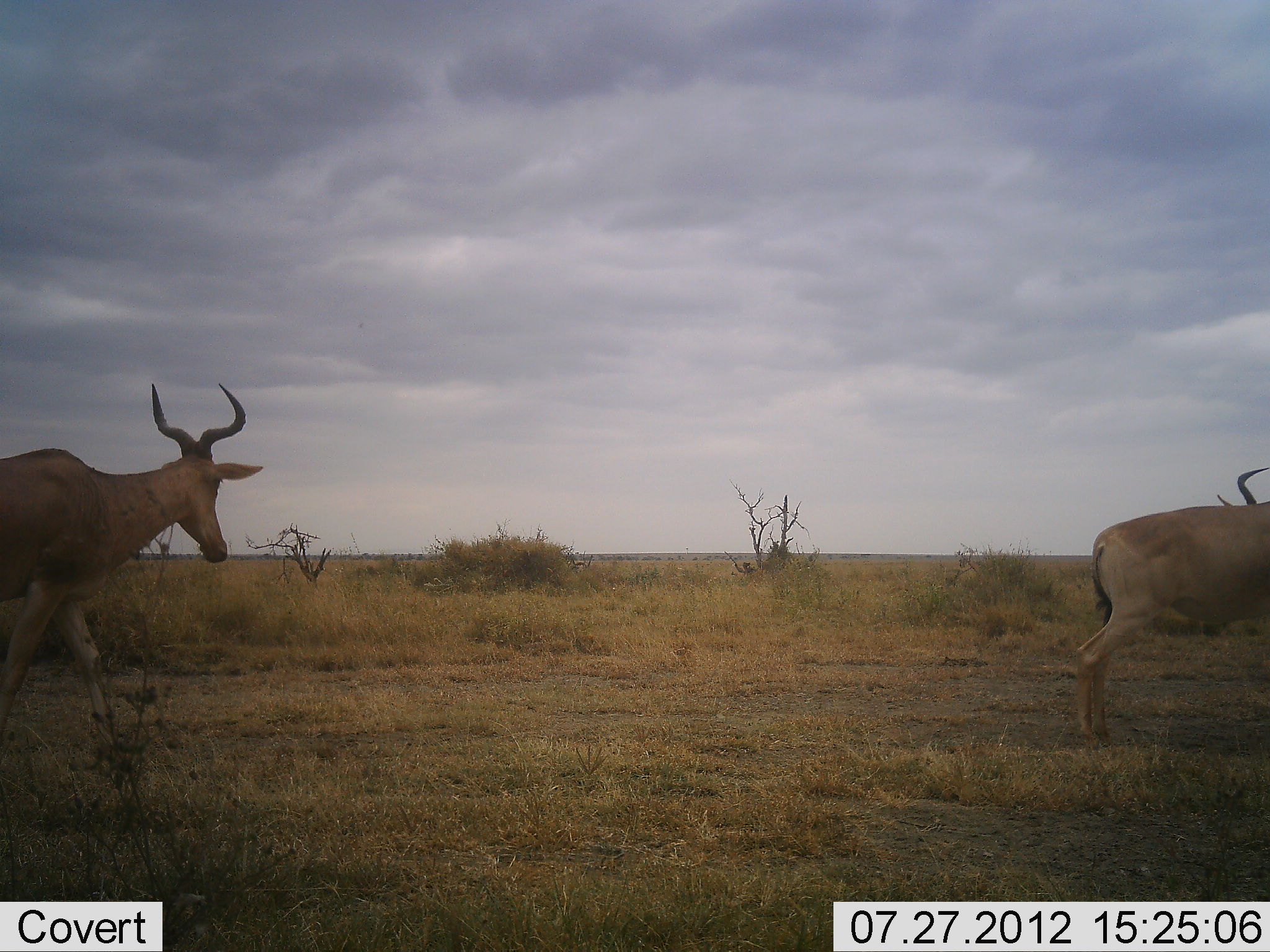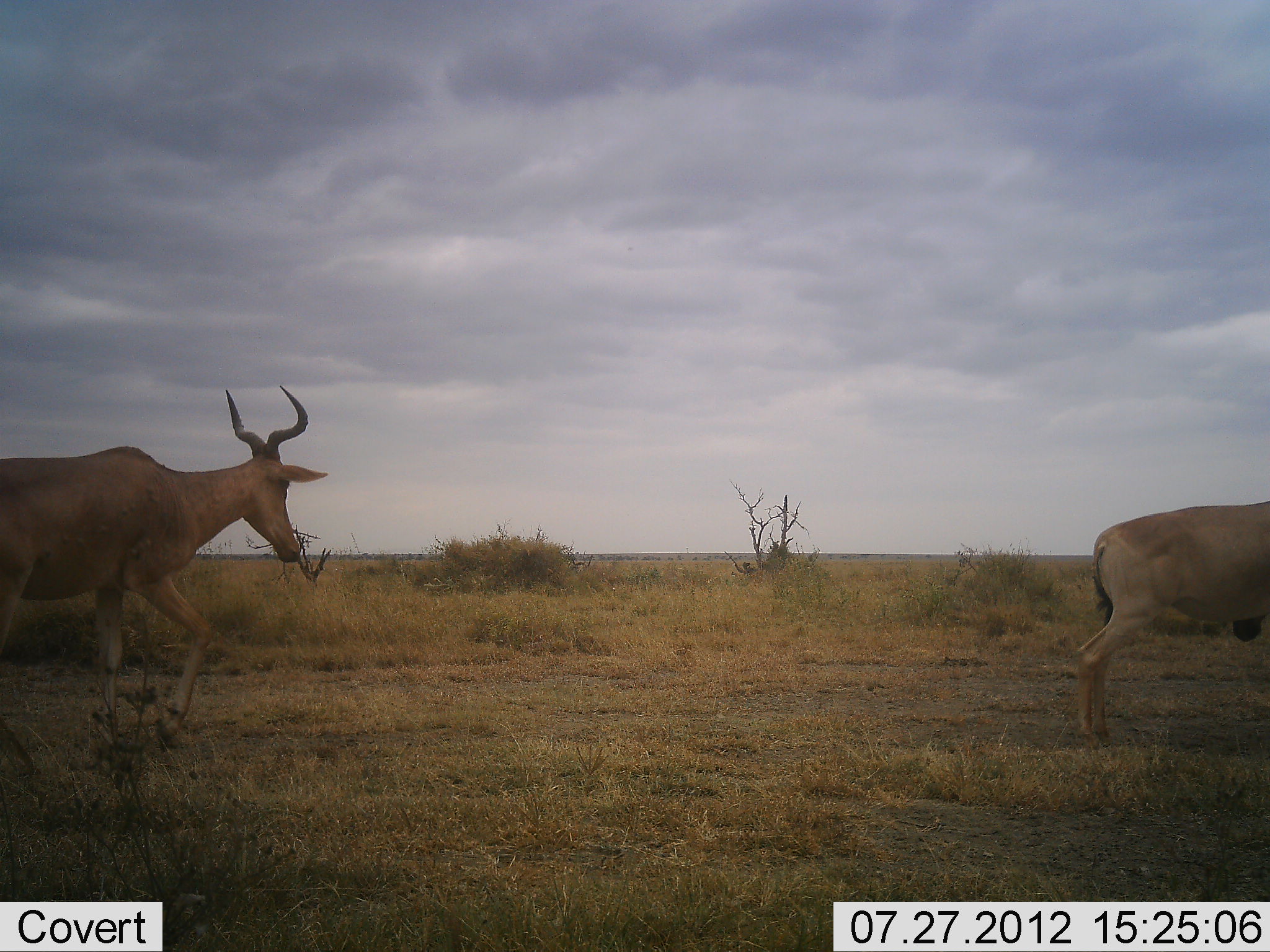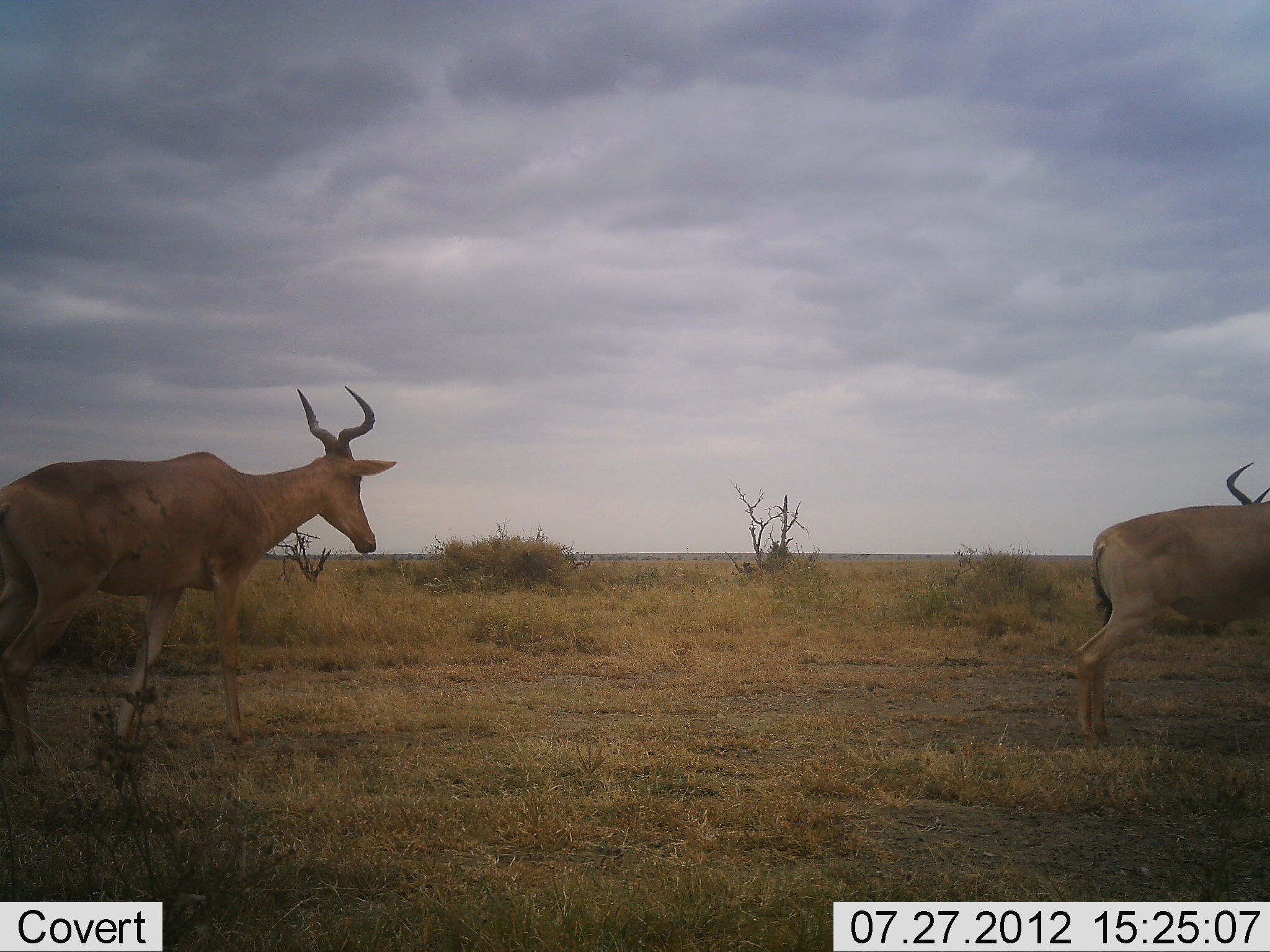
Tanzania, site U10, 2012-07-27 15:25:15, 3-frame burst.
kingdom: Animalia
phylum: Chordata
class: Mammalia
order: Artiodactyla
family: Bovidae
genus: Alcelaphus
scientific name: Alcelaphus buselaphus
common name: hartebeest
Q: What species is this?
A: Hartebeest (Alcelaphus buselaphus).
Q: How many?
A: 2.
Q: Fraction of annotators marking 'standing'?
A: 60%.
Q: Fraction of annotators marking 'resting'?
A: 0%.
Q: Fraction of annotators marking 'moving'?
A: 90%.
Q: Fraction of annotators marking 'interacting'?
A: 0%.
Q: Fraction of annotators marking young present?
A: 0%.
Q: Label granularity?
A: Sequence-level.